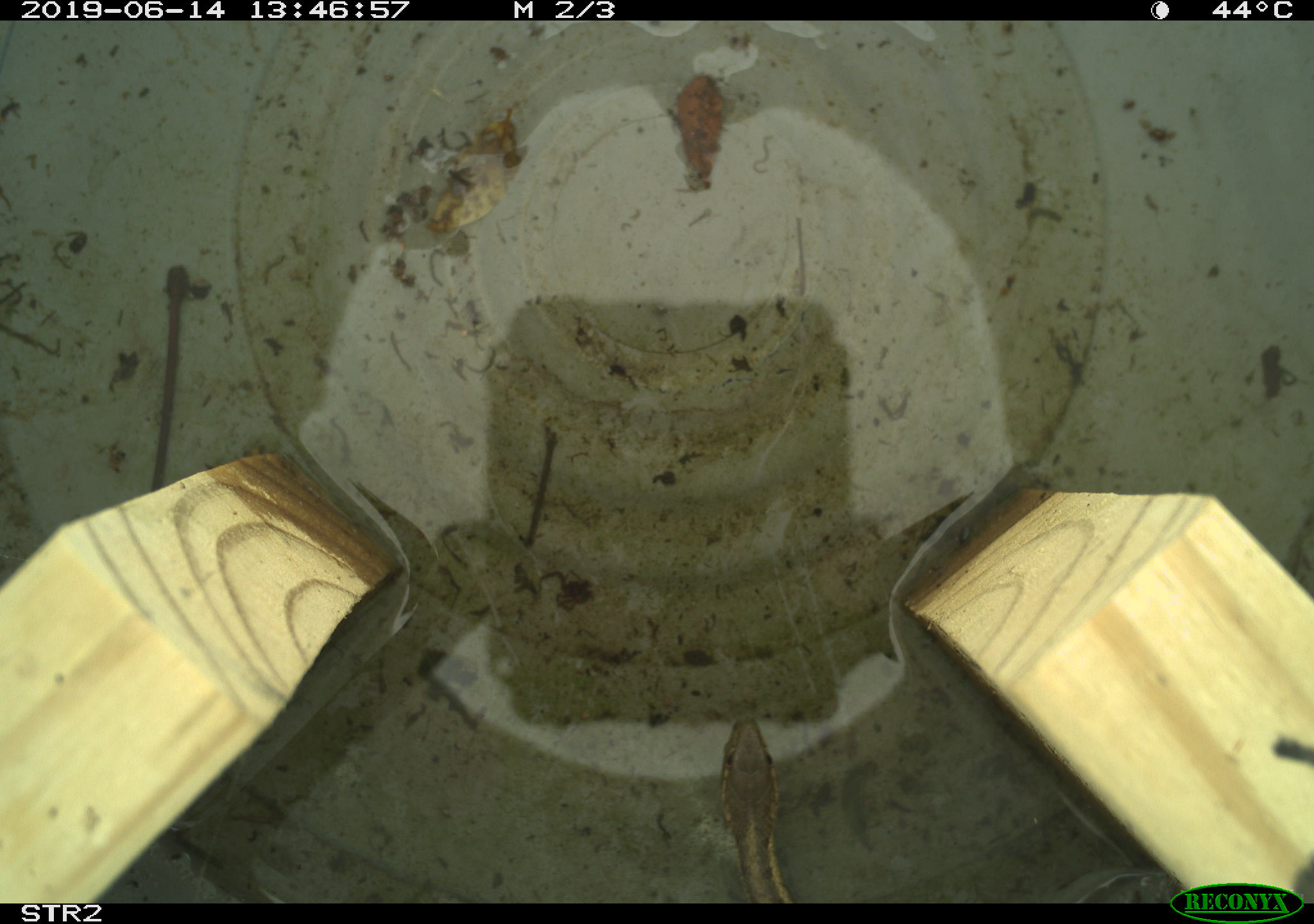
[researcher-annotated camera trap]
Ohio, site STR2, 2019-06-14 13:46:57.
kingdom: Animalia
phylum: Chordata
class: Reptilia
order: Squamata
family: Colubridae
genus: Thamnophis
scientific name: Thamnophis sirtalis sirtalis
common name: eastern gartersnake